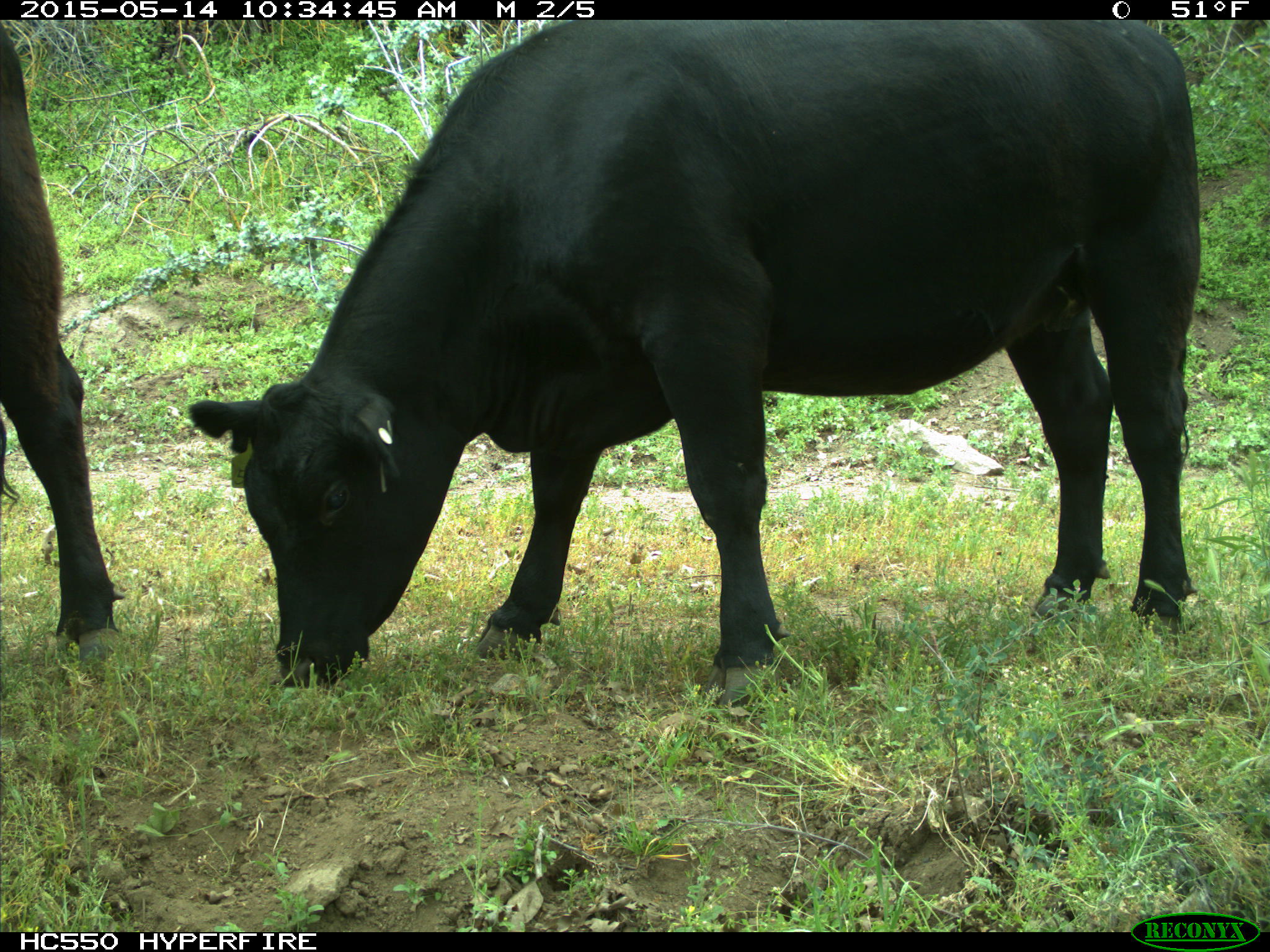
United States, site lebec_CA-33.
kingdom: Animalia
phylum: Chordata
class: Mammalia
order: Artiodactyla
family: Bovidae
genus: Bos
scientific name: Bos taurus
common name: domestic cow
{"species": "Bos taurus (domestic cow)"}